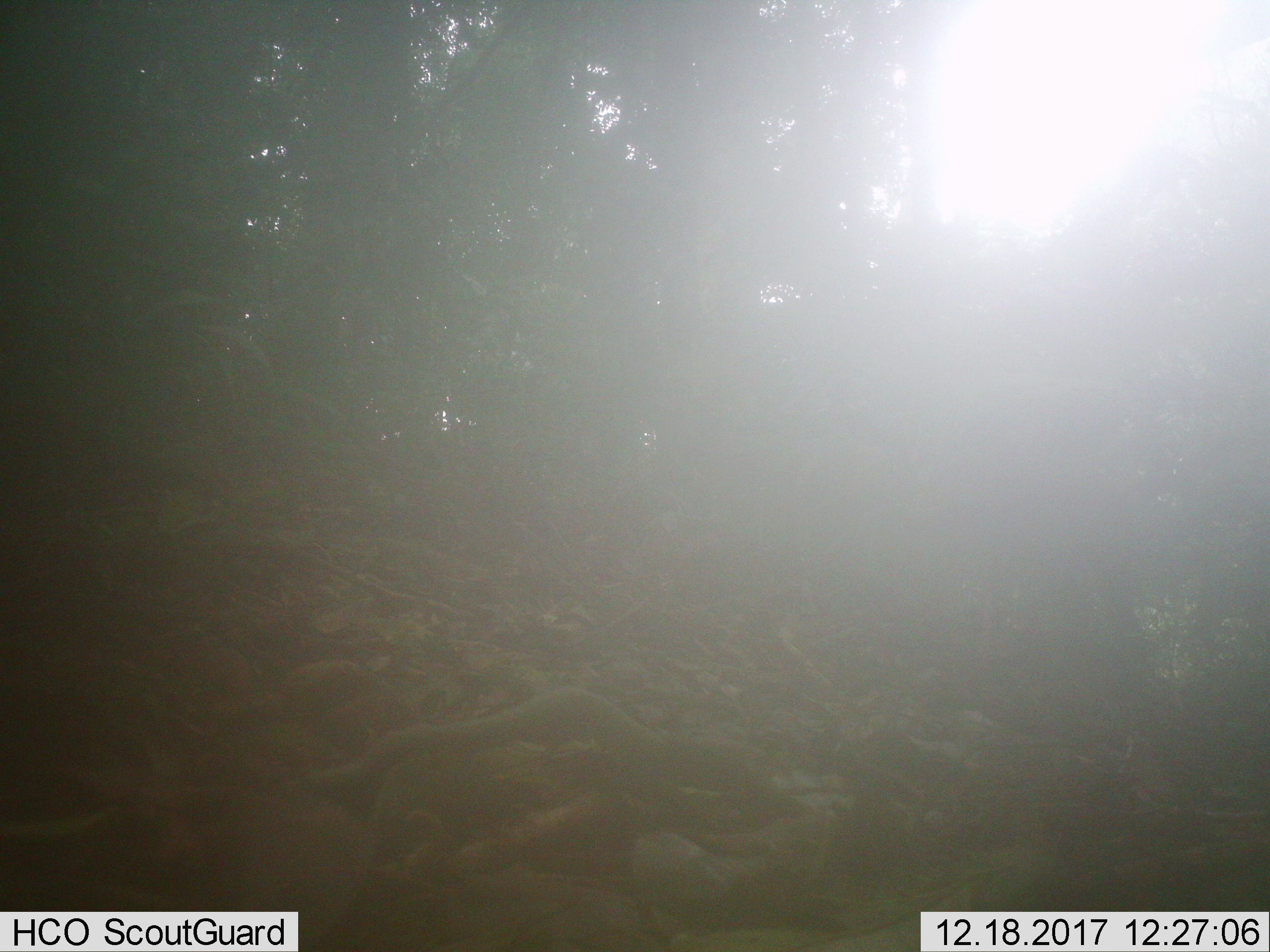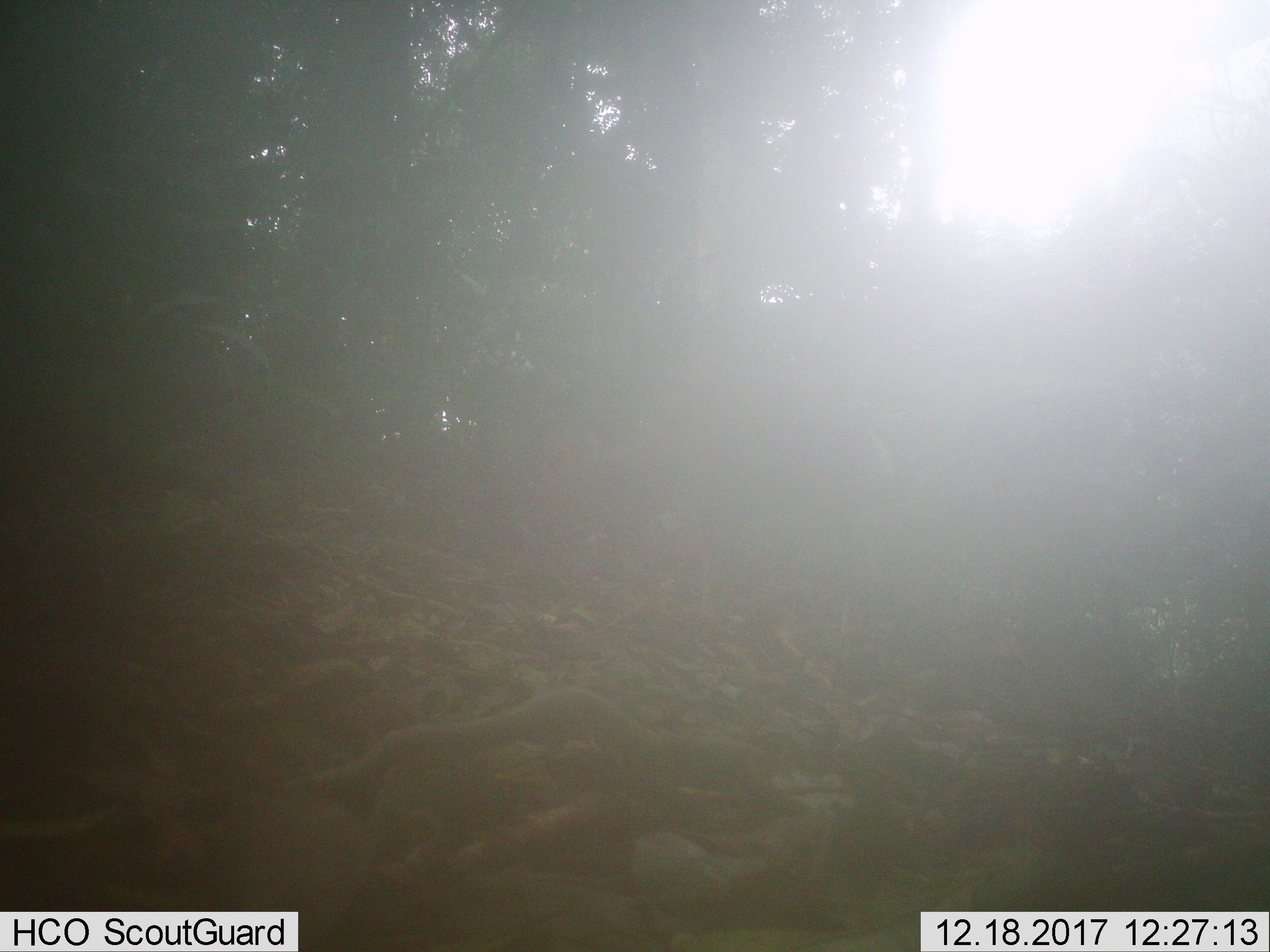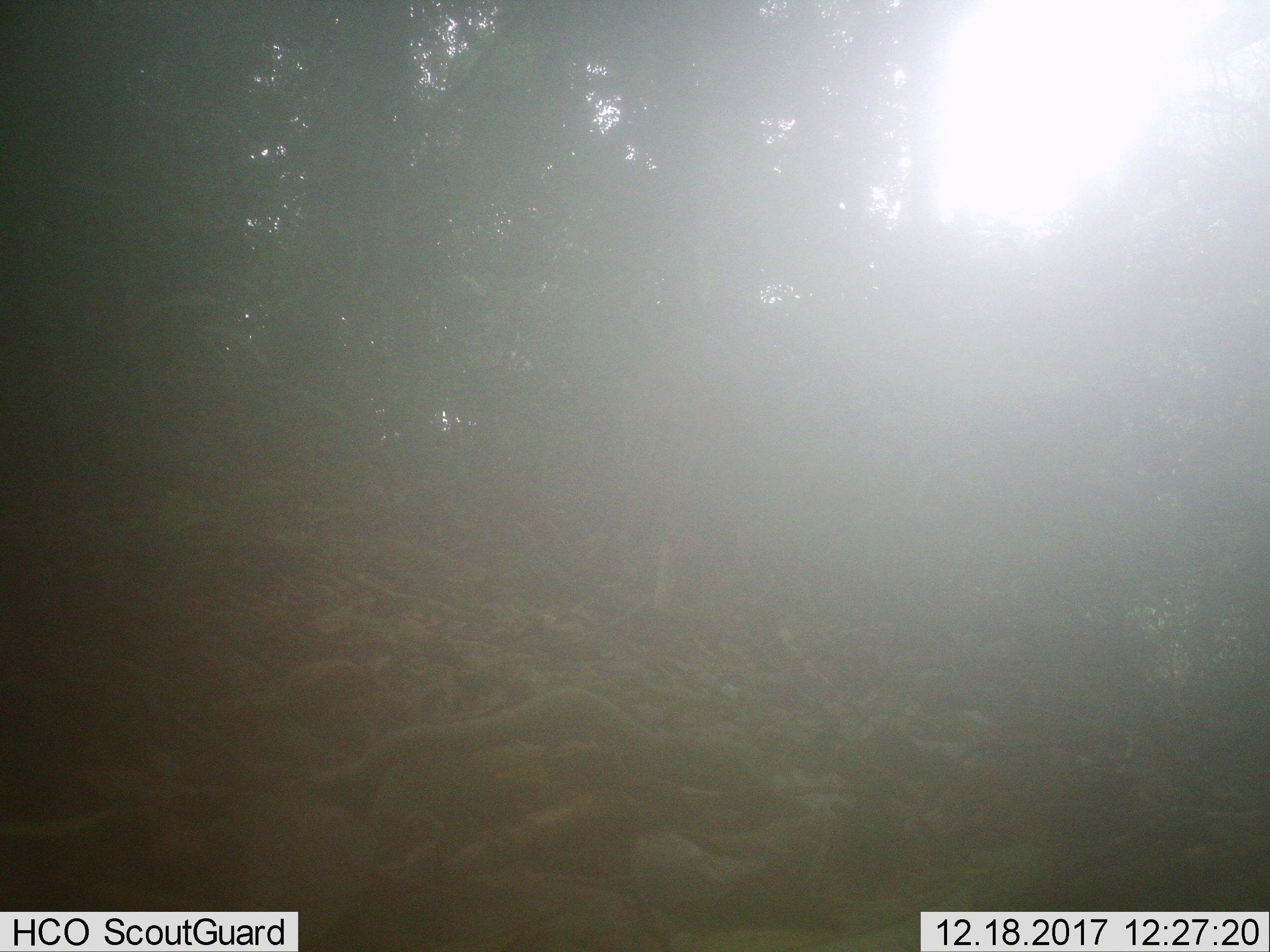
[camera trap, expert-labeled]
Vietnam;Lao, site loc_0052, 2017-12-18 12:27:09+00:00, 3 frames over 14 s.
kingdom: Animalia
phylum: Chordata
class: Mammalia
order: Artiodactyla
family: Cervidae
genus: Muntiacus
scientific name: Muntiacus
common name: muntjacs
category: unidentified muntjac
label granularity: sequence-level